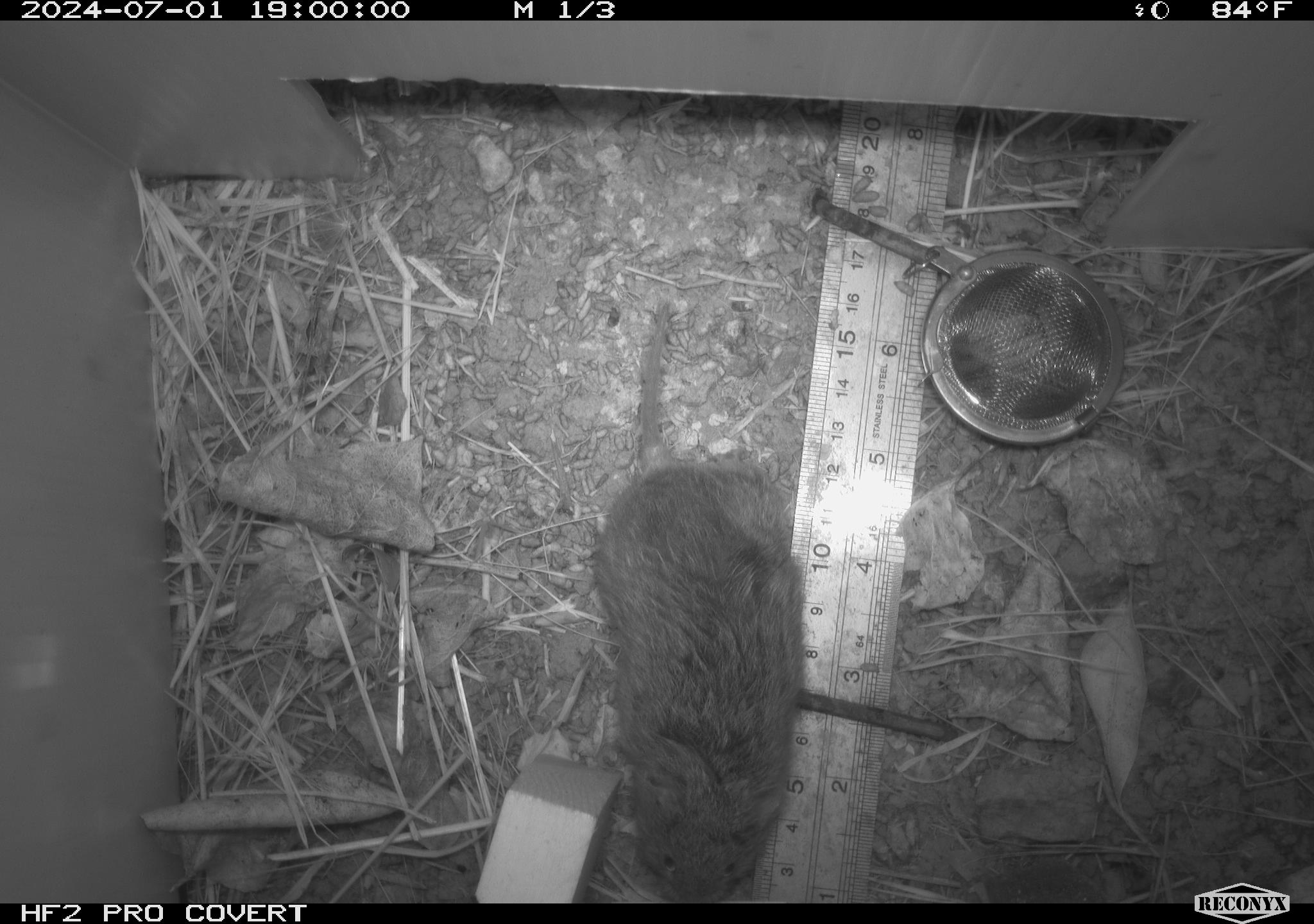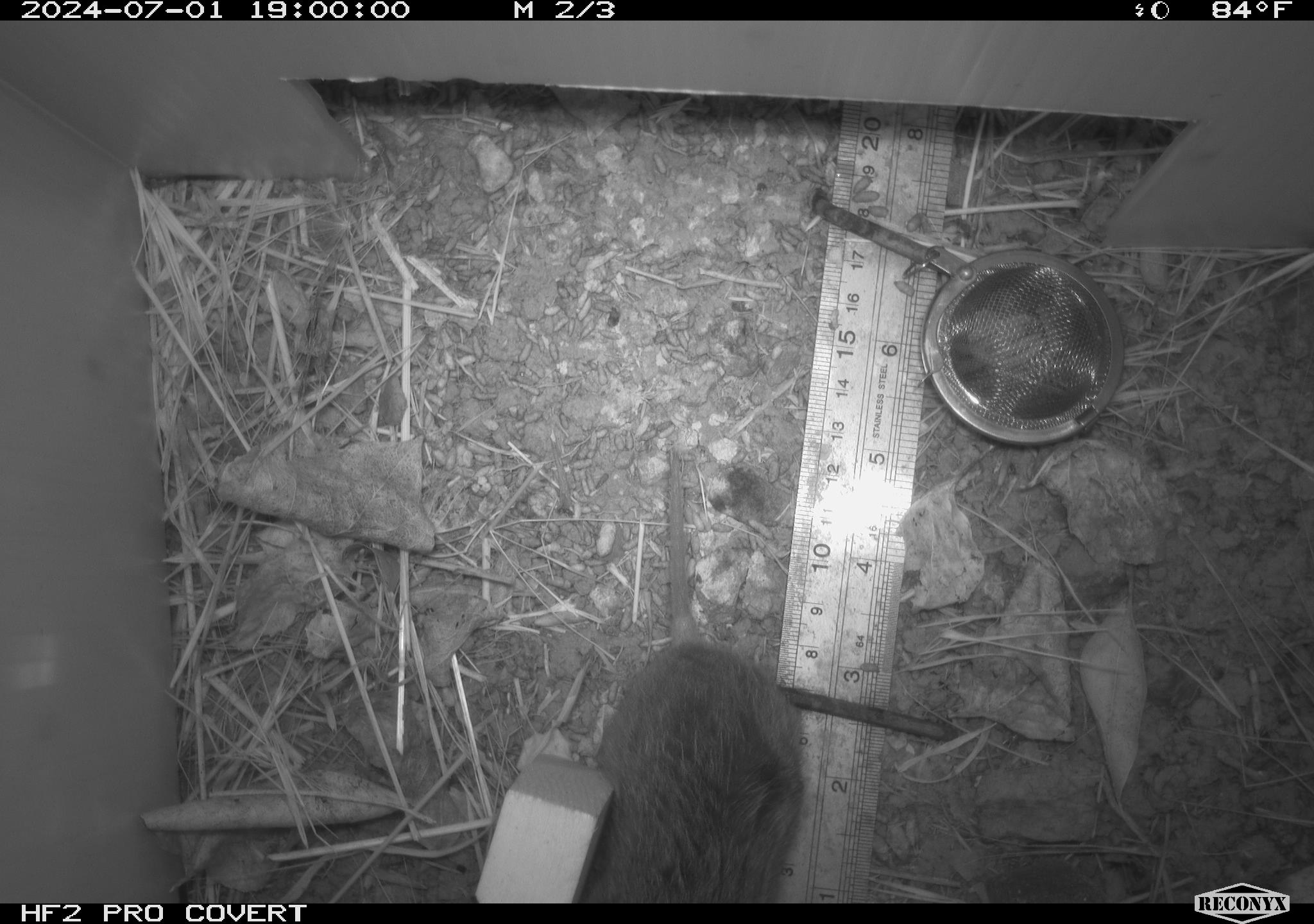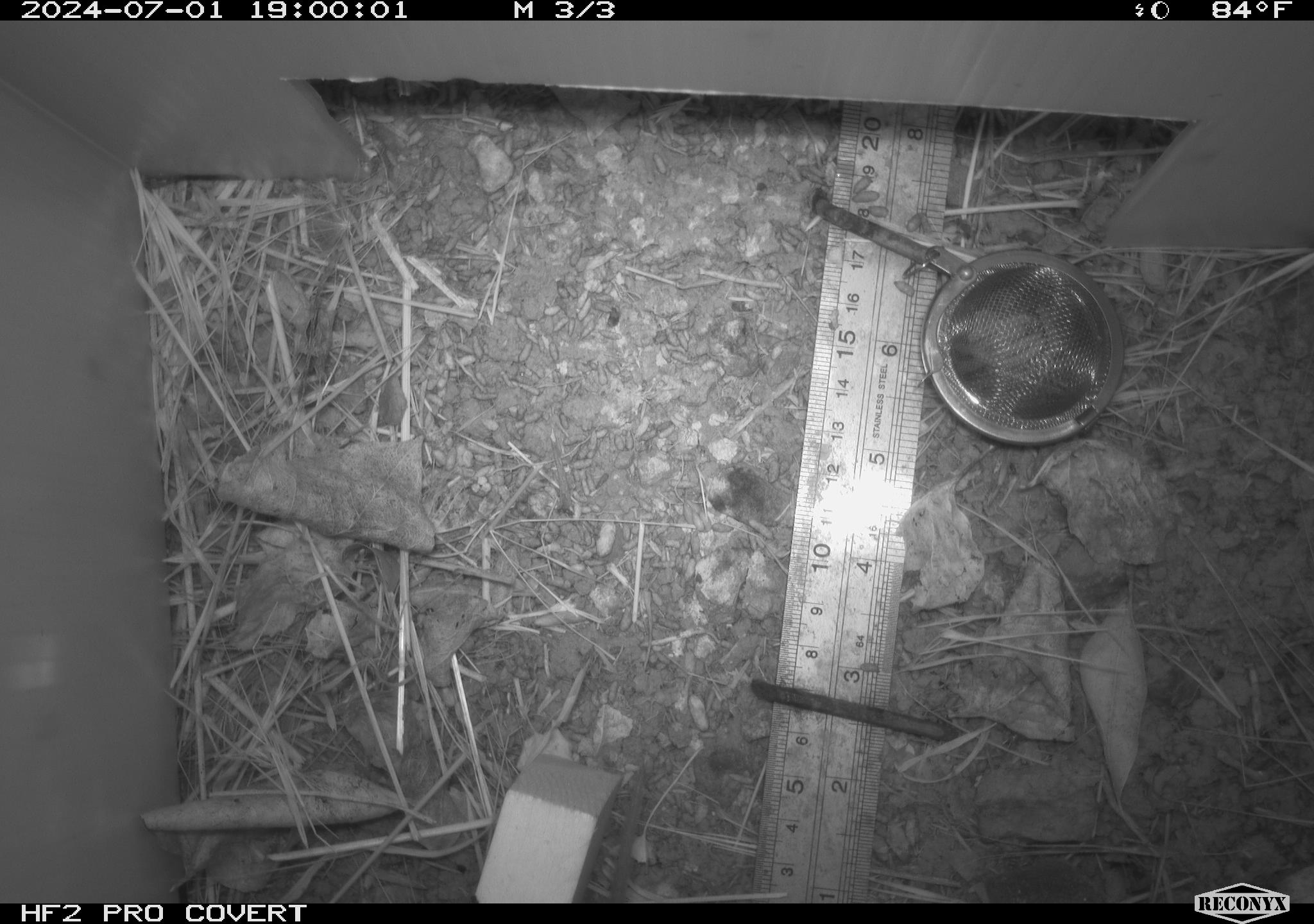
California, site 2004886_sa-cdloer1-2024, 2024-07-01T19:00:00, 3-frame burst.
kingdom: Animalia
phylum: Chordata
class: Mammalia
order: Rodentia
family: Cricetidae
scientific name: Arvicolinae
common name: voles, lemmings, and muskrats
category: arvicolinae subfamily